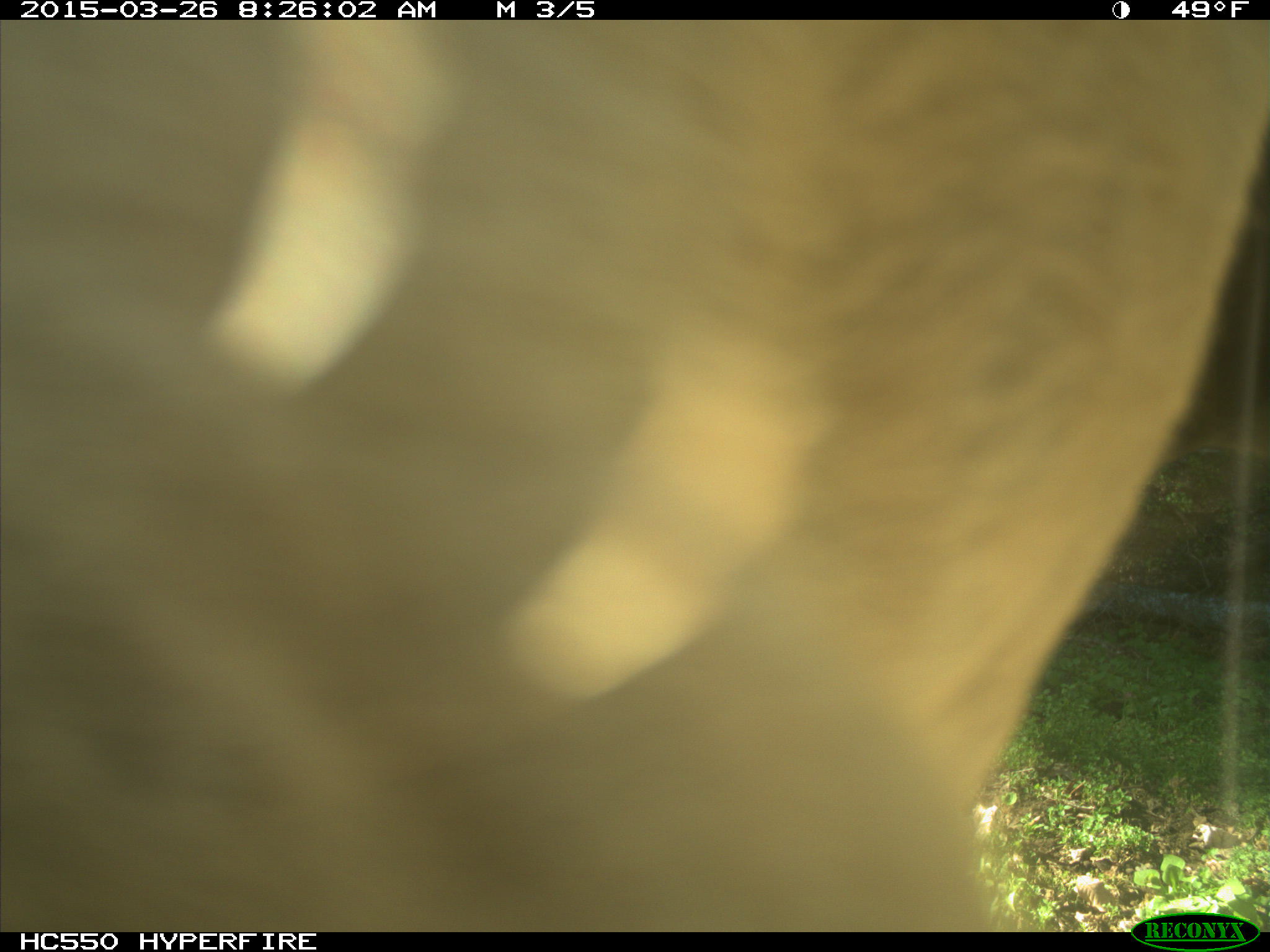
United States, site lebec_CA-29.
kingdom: Animalia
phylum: Chordata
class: Mammalia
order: Artiodactyla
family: Bovidae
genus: Bos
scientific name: Bos taurus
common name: domestic cow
Bos taurus (domestic cow).